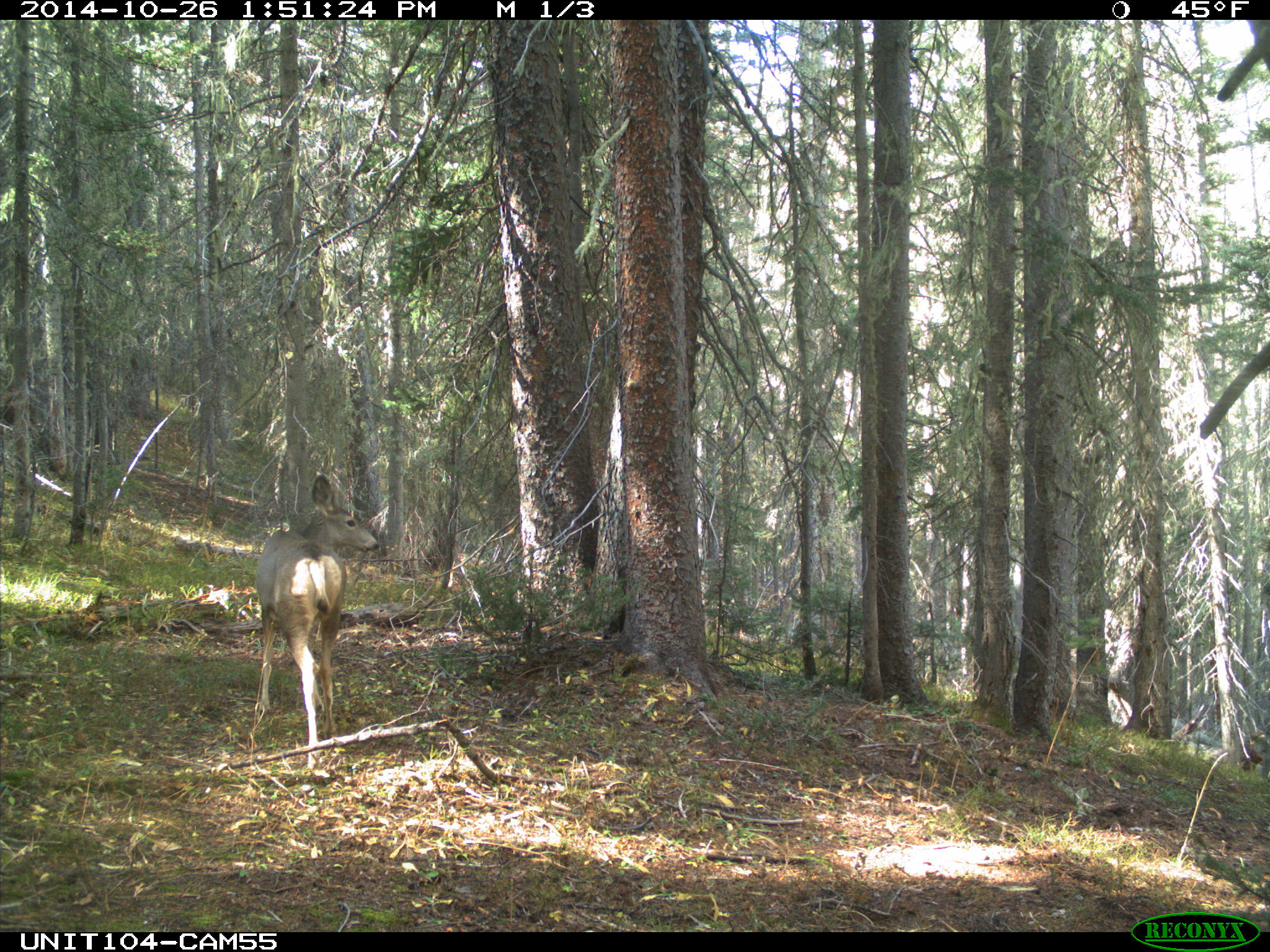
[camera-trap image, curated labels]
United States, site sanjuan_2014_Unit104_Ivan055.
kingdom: Animalia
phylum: Chordata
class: Mammalia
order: Artiodactyla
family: Cervidae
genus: Odocoileus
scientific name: Odocoileus hemionus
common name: mule deer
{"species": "Odocoileus hemionus (mule deer)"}